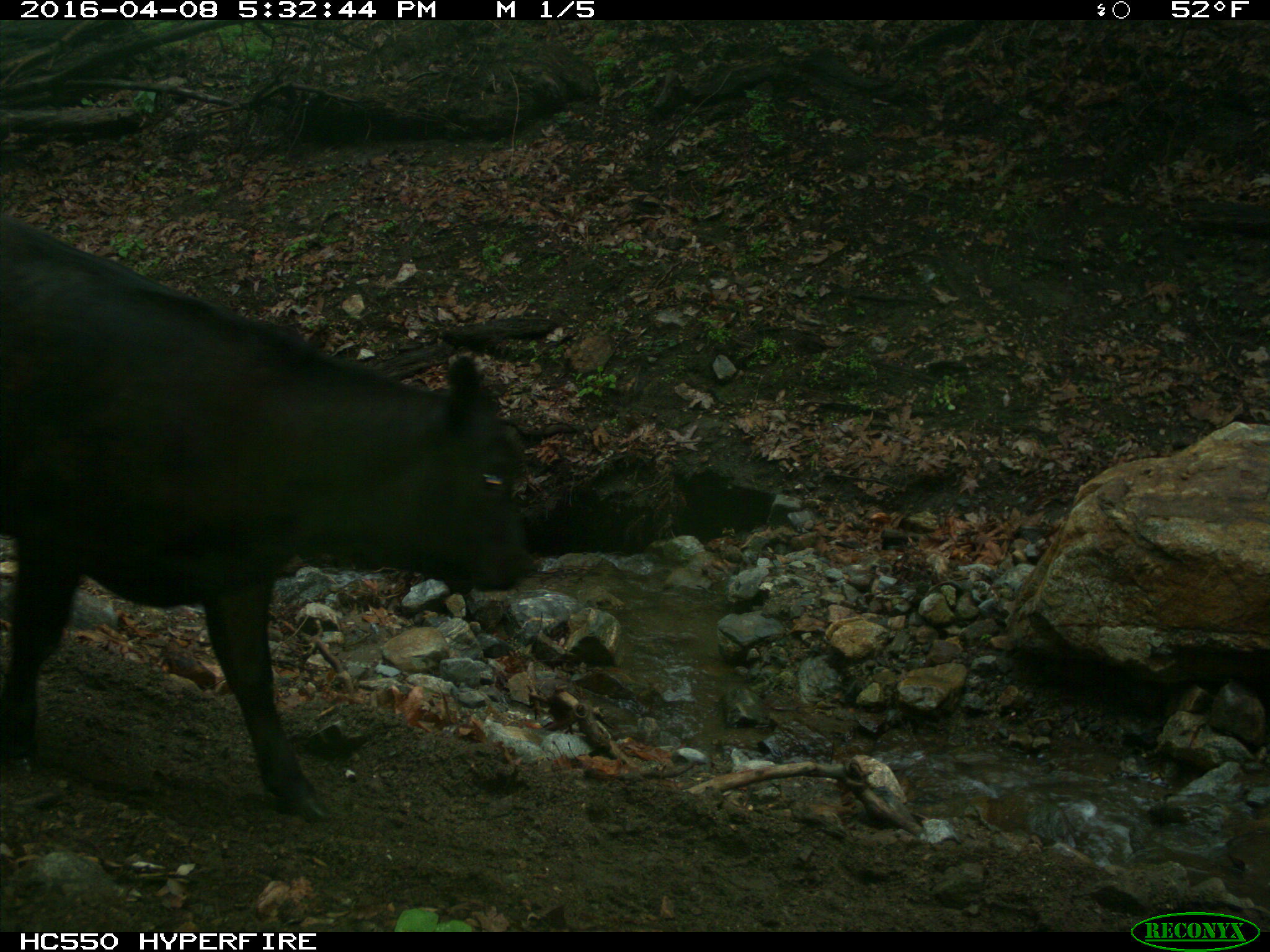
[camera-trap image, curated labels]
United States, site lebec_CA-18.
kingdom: Animalia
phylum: Chordata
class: Mammalia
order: Artiodactyla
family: Bovidae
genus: Bos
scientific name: Bos taurus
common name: domestic cow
Bos taurus (domestic cow).